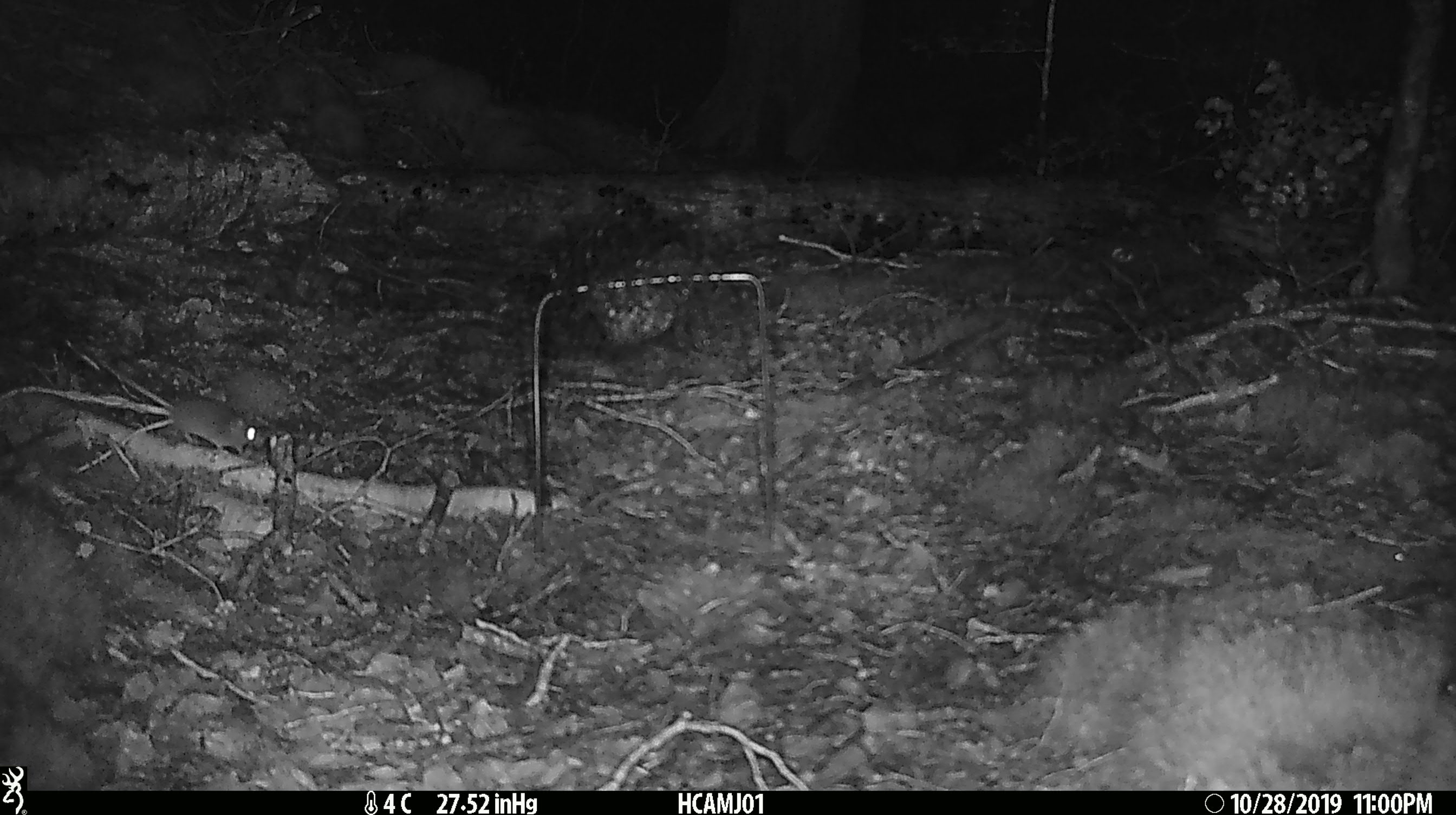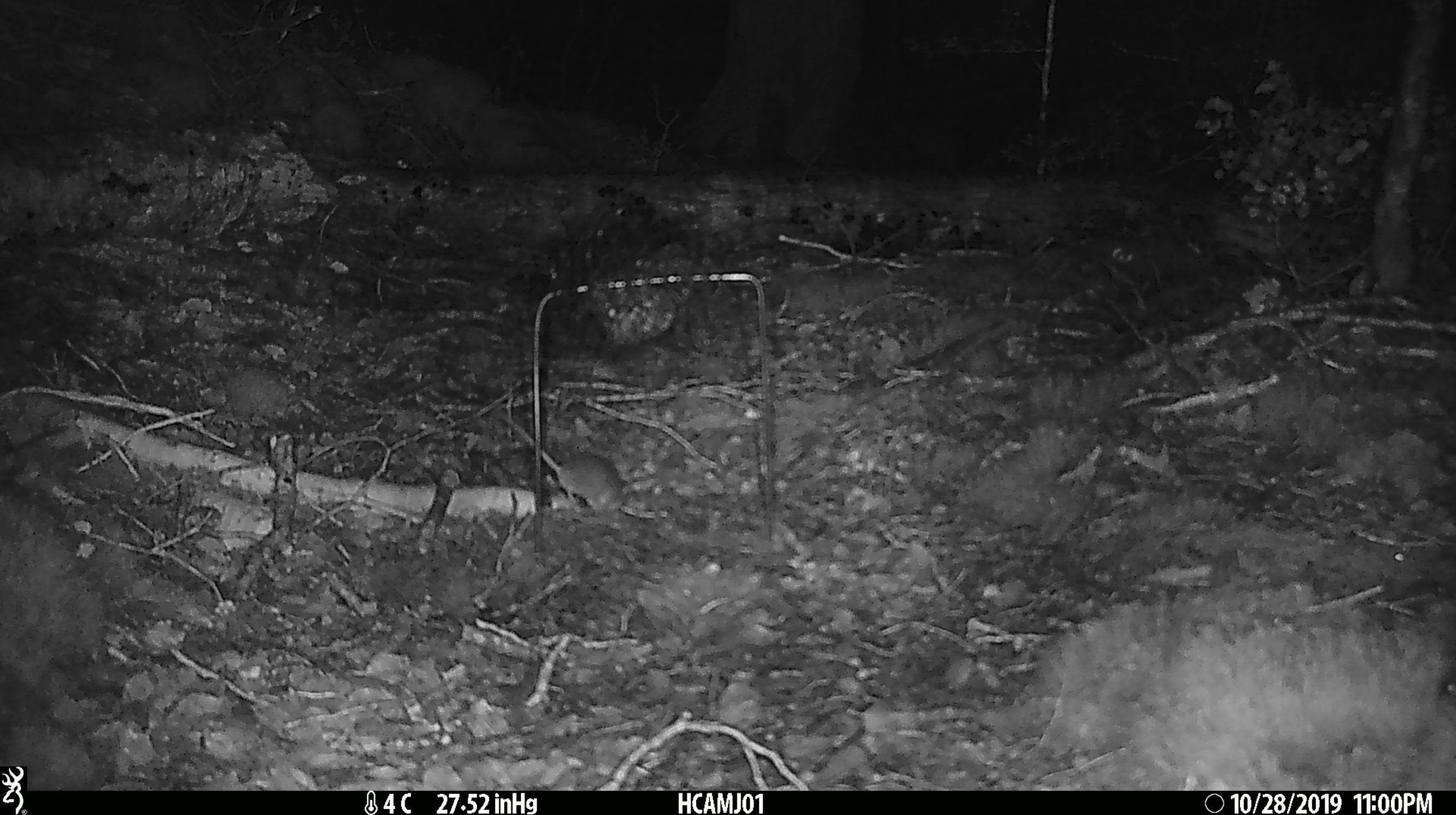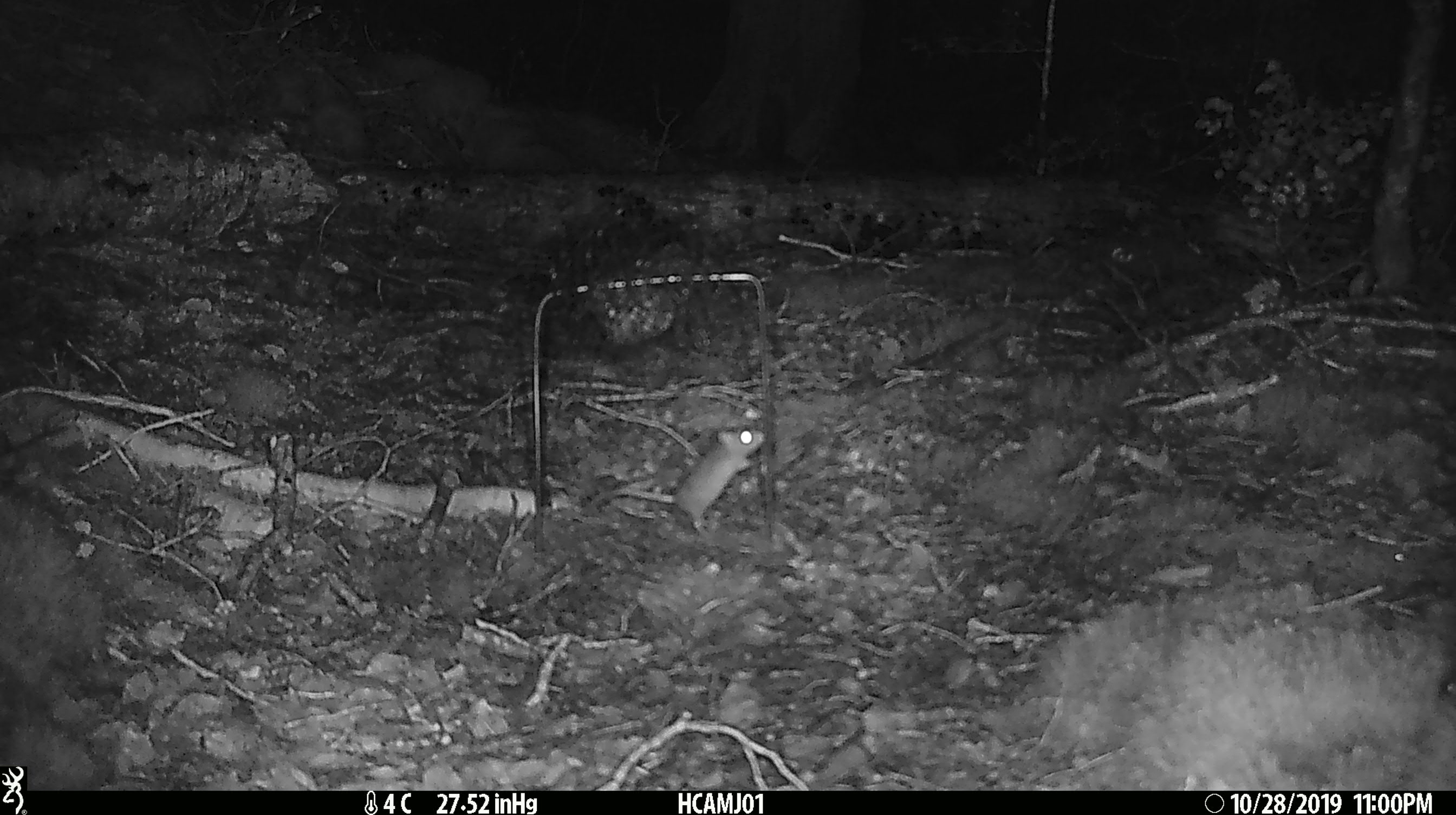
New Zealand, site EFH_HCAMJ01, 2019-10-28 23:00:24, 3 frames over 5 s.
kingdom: Animalia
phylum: Chordata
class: Mammalia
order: Rodentia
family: Muridae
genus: Mus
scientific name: Mus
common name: mouse